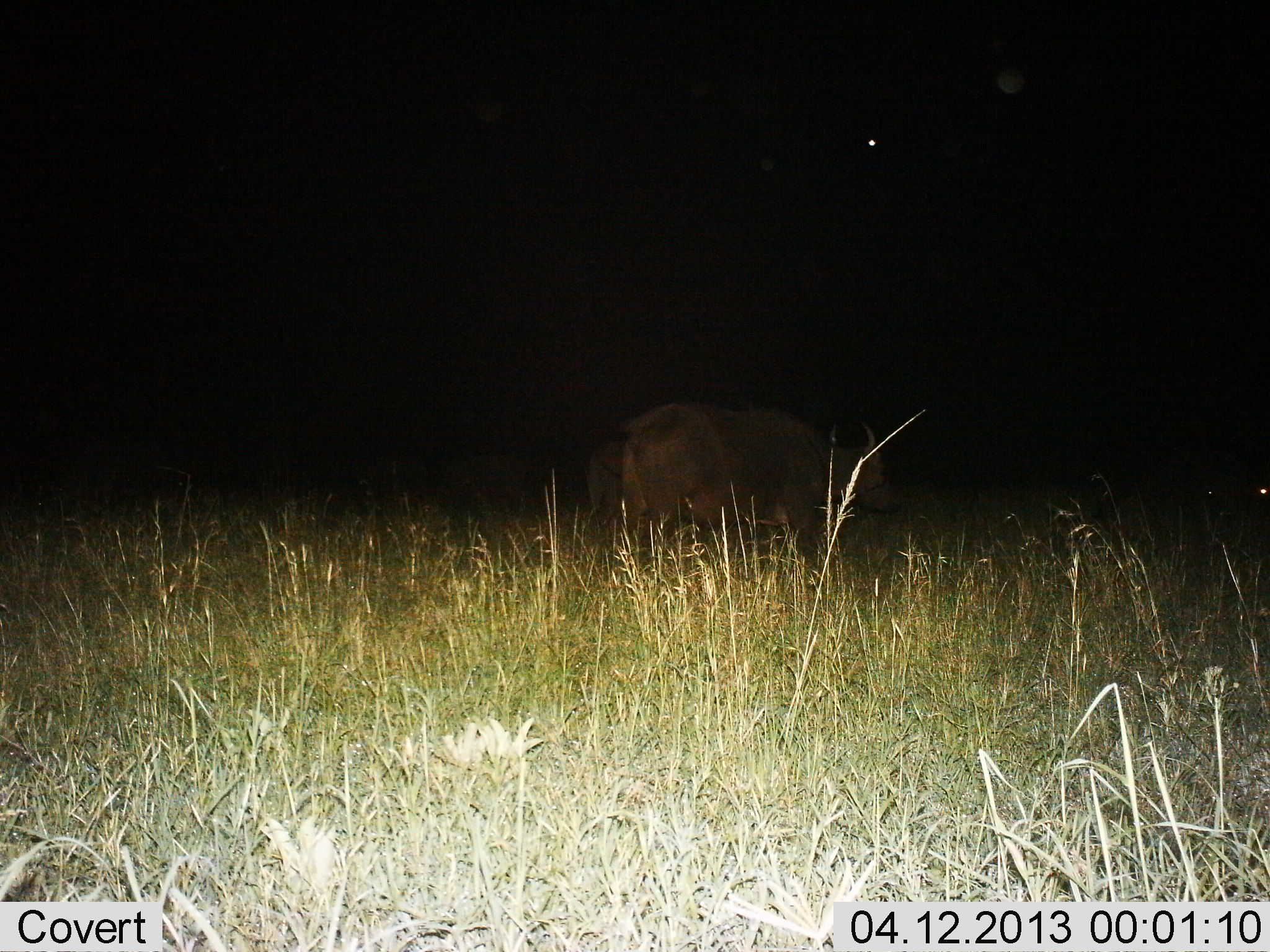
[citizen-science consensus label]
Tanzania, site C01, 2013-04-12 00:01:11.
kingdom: Animalia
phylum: Chordata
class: Mammalia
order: Artiodactyla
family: Bovidae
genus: Syncerus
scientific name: Syncerus caffer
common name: cape buffalo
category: buffalo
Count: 2.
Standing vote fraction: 50%.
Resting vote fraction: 0%.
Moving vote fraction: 40%.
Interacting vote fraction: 0%.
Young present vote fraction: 10%.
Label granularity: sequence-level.